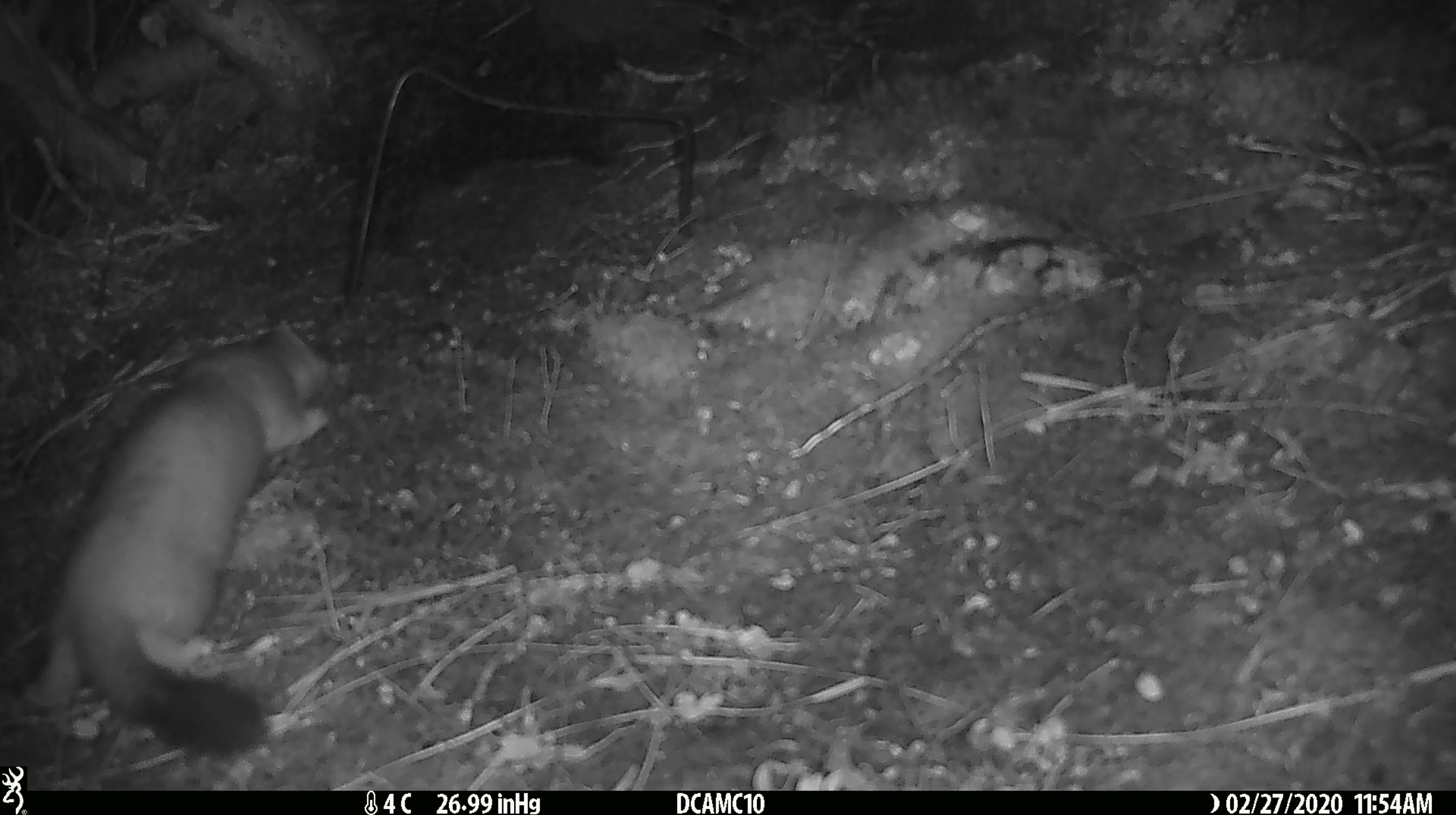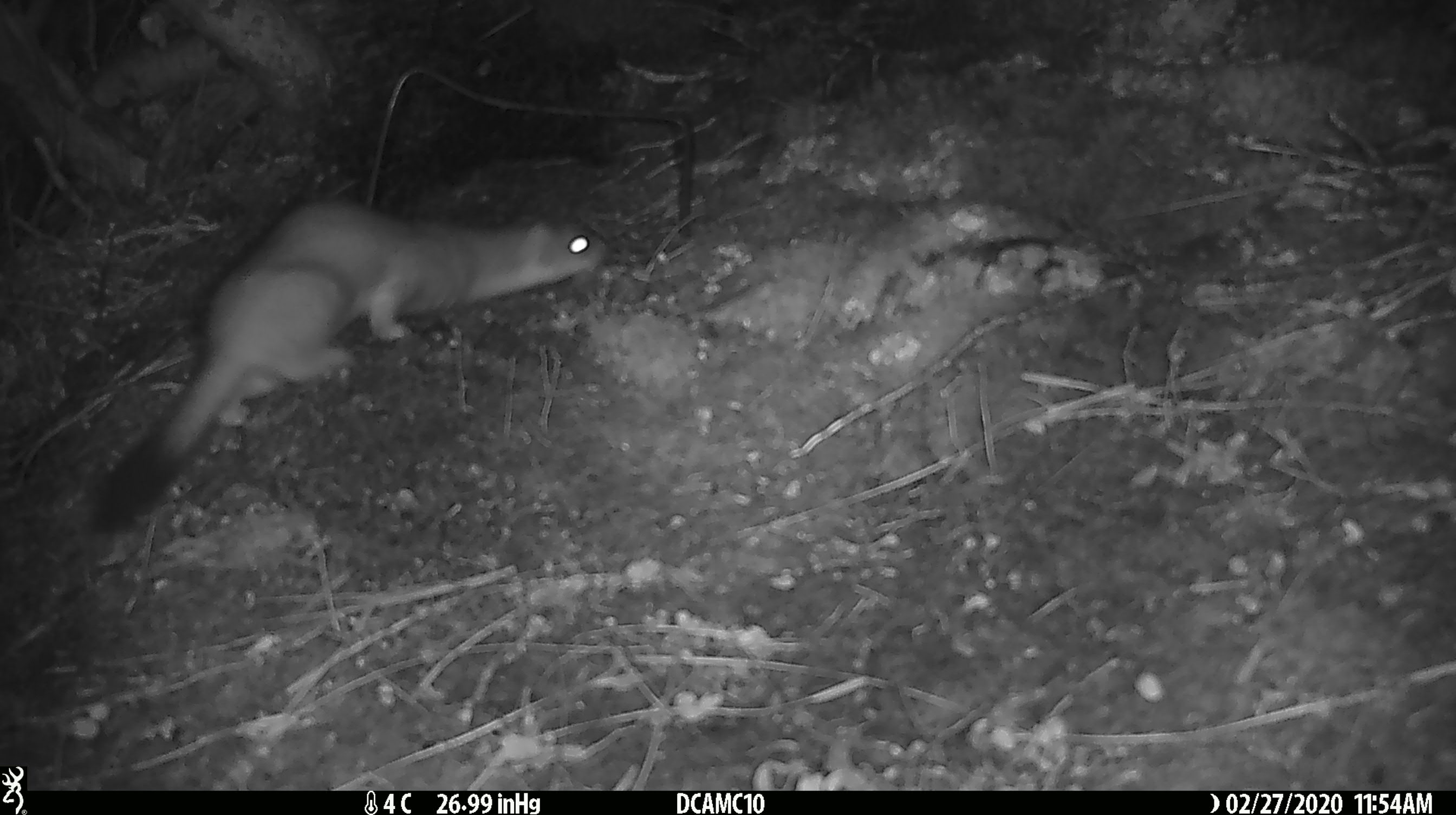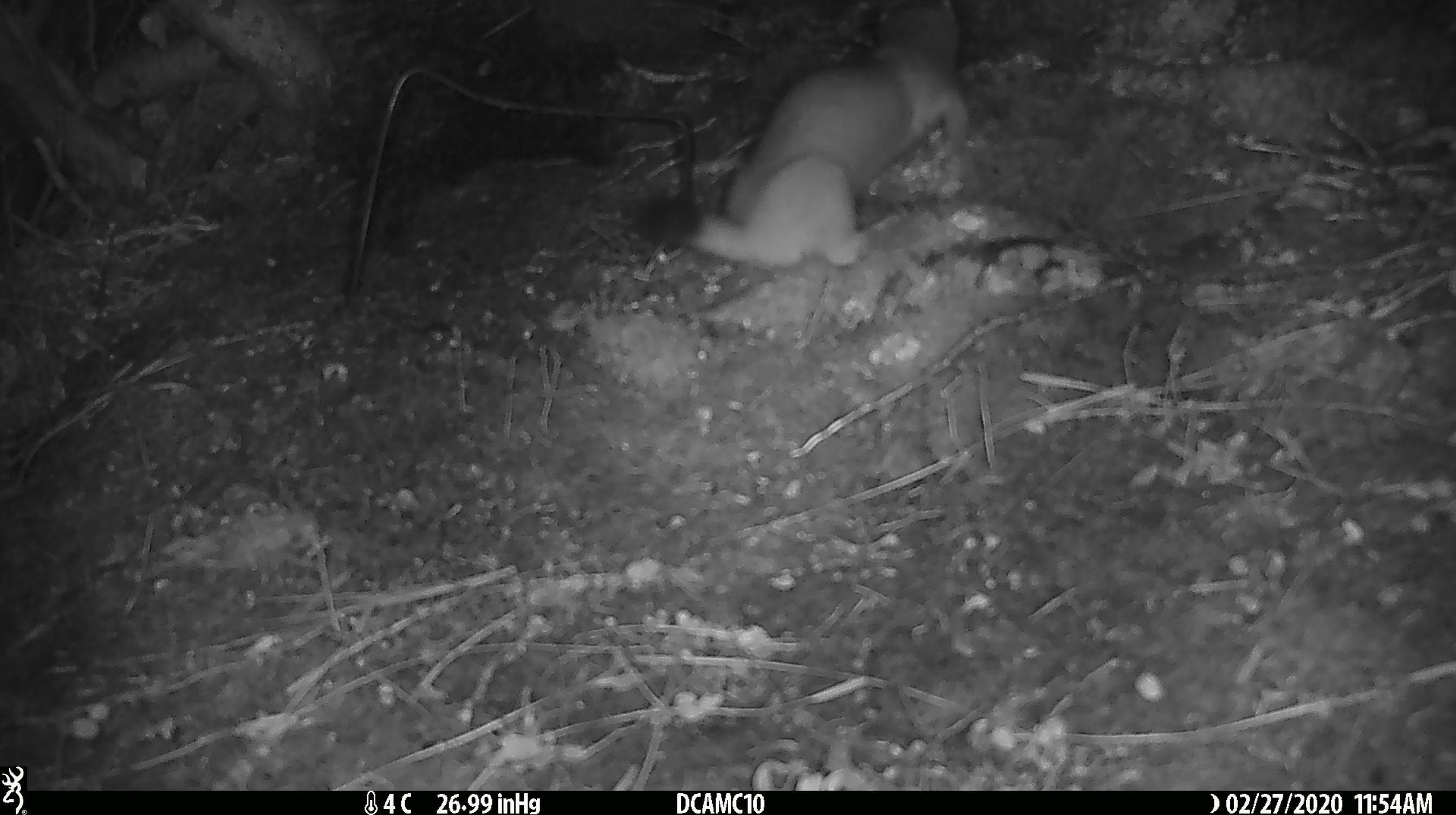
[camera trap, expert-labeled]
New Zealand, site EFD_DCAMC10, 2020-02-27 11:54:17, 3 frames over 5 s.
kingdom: Animalia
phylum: Chordata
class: Mammalia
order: Carnivora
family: Mustelidae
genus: Mustela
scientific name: Mustela erminea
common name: stoat